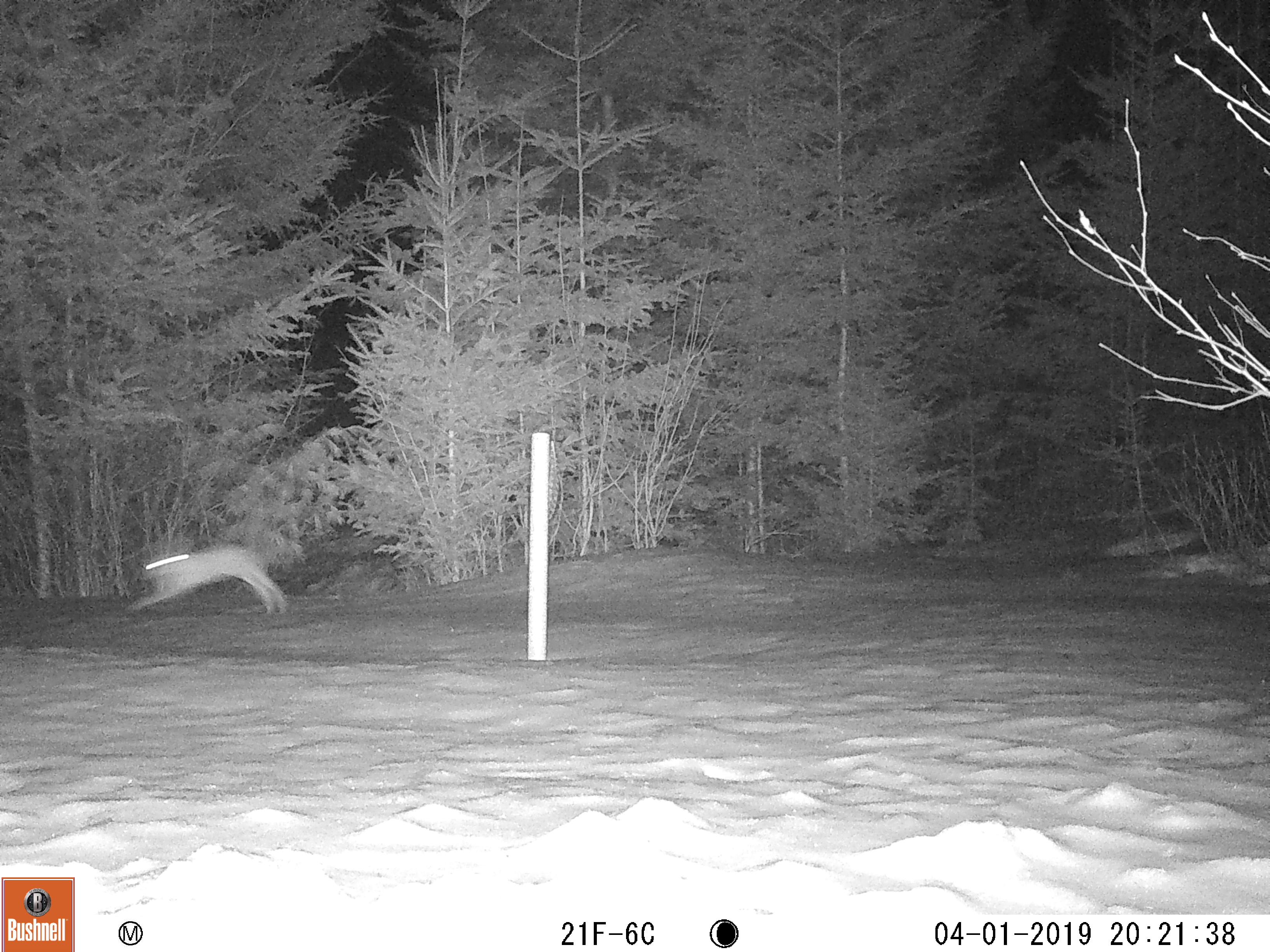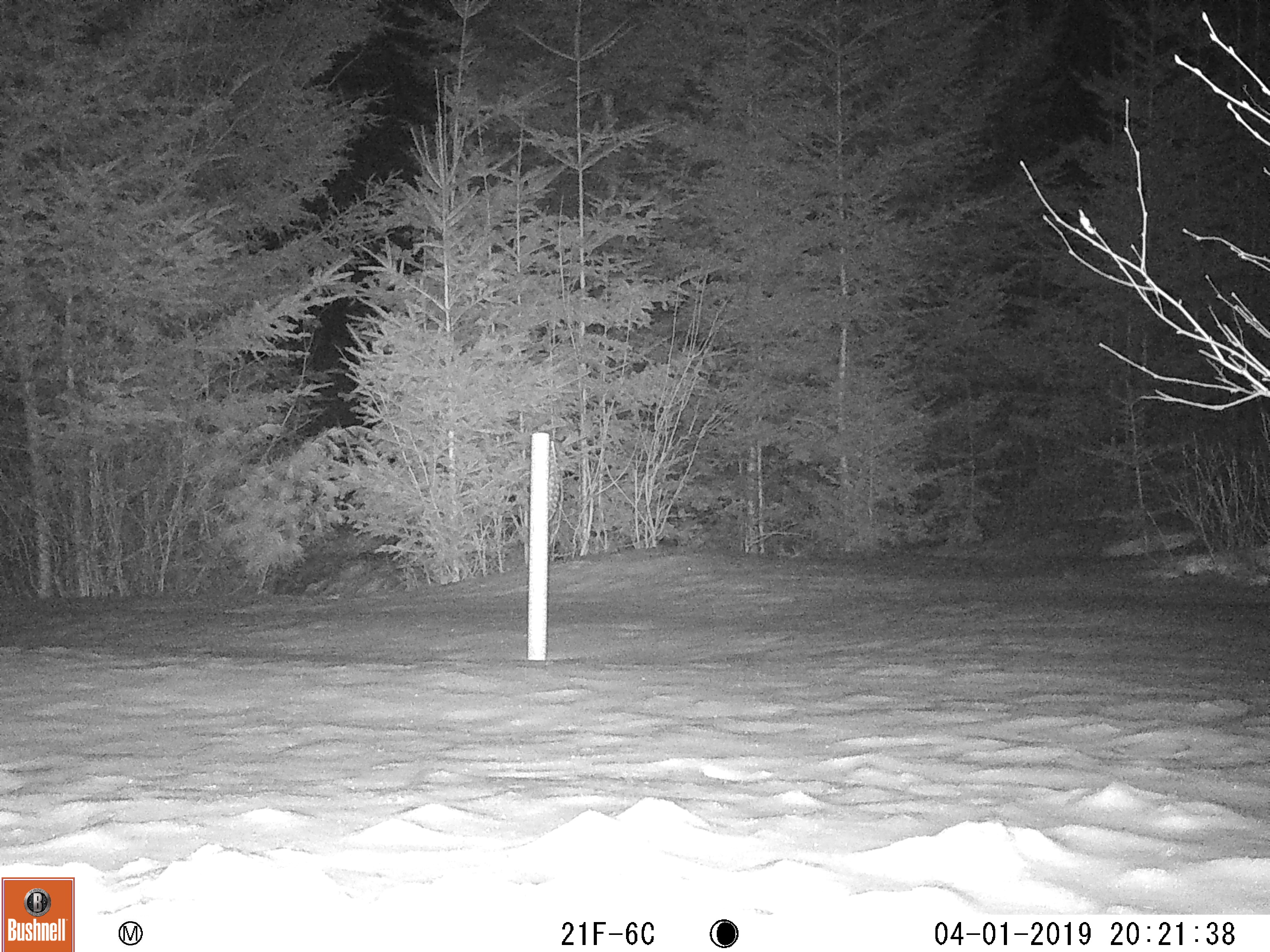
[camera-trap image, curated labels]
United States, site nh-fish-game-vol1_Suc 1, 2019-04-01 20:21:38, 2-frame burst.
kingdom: Animalia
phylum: Chordata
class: Mammalia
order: Lagomorpha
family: Leporidae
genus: Lepus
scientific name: Lepus americanus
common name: snowshoe hare